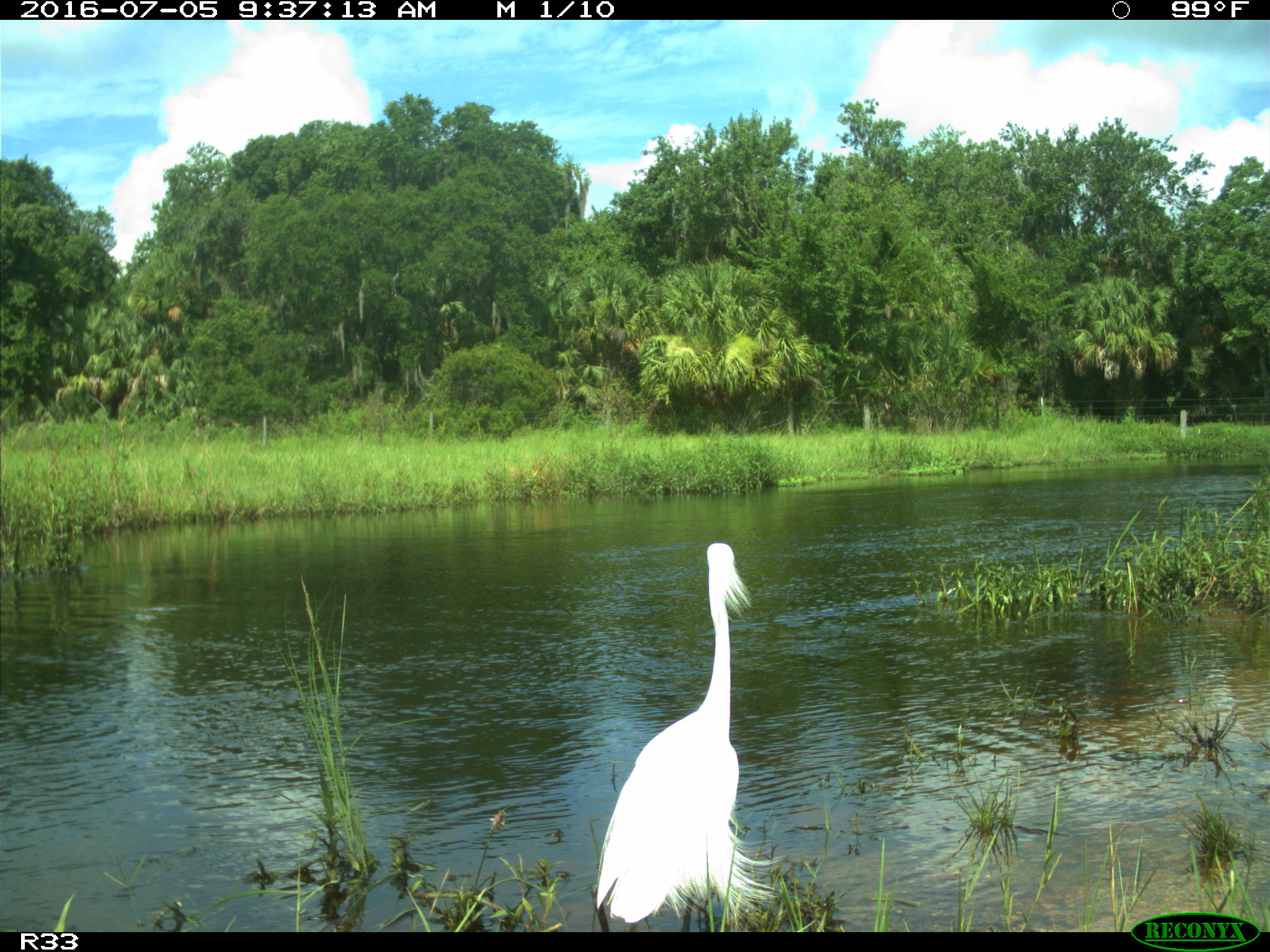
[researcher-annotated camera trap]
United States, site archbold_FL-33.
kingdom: Animalia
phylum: Chordata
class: Aves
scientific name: Aves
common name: birds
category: unidentified bird